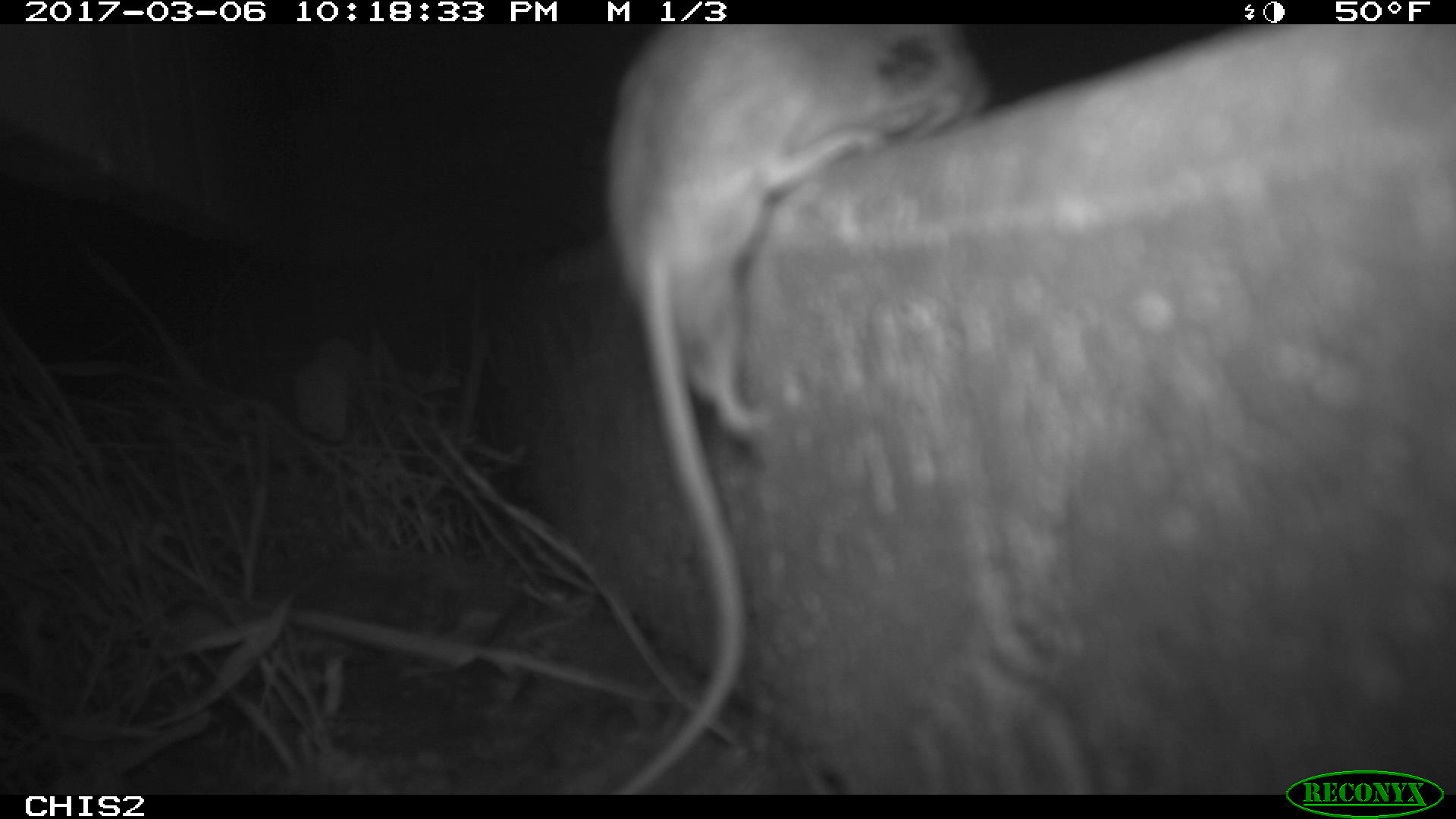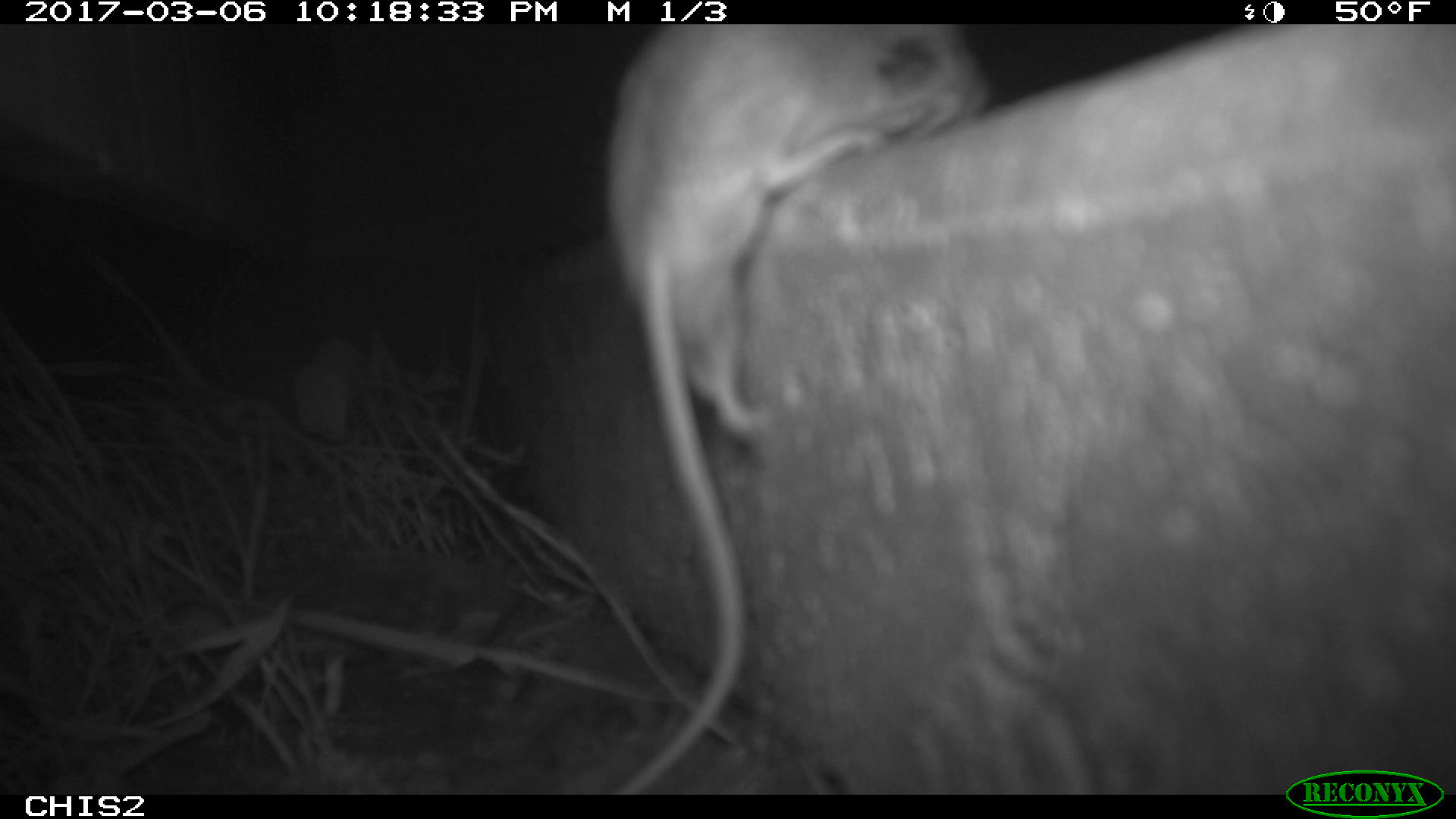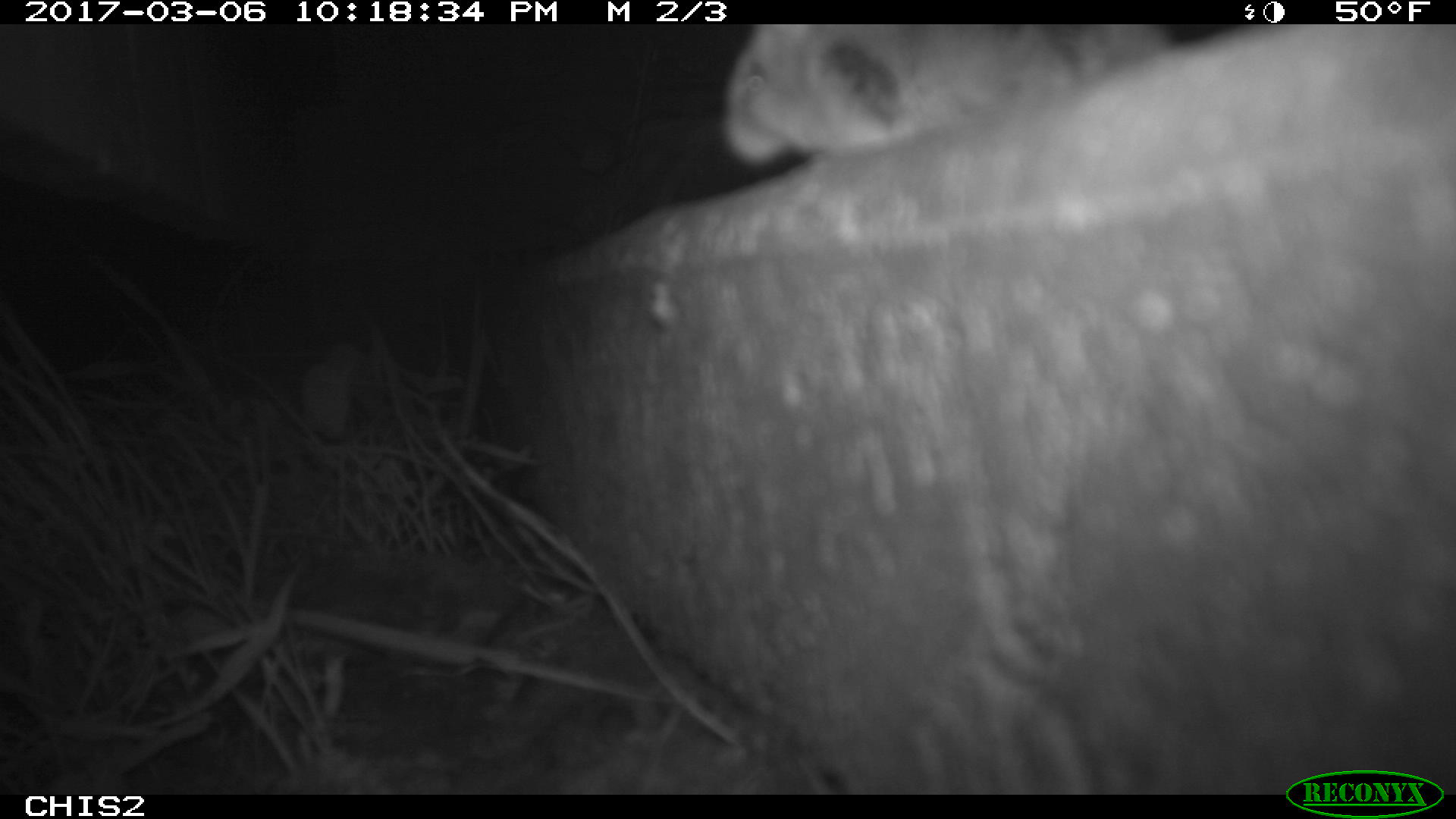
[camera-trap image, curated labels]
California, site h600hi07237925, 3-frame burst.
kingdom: Animalia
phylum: Chordata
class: Mammalia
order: Rodentia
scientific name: Rodentia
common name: rodent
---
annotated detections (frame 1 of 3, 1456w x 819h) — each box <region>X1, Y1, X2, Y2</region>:
rodent: <region>607, 22, 993, 792</region>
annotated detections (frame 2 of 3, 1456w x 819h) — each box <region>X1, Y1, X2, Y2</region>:
rodent: <region>603, 24, 996, 795</region>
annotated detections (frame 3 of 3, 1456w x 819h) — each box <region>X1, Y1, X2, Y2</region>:
rodent: <region>714, 25, 1174, 174</region>